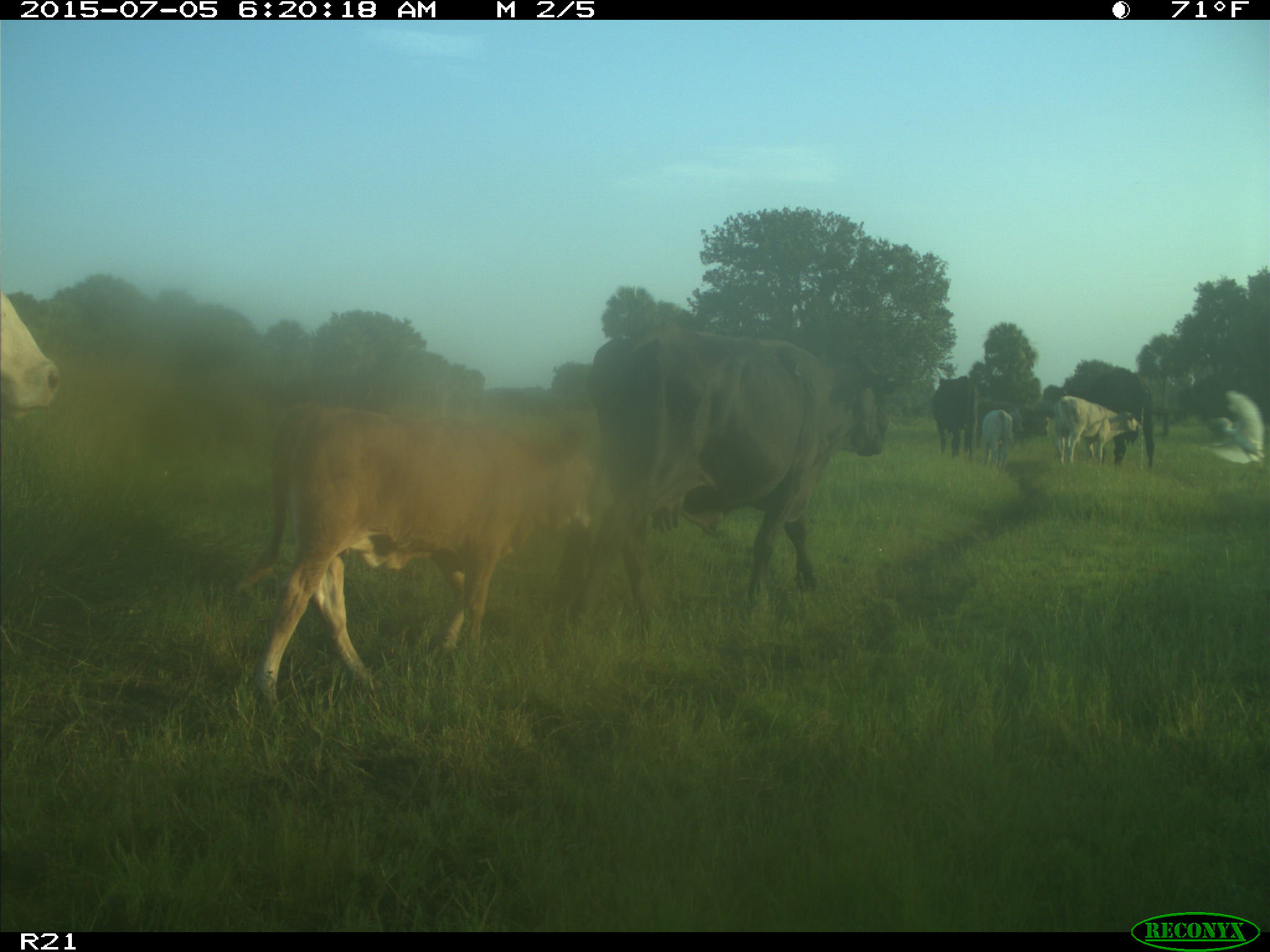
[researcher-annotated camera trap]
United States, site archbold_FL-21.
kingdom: Animalia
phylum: Chordata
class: Mammalia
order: Artiodactyla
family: Bovidae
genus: Bos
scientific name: Bos taurus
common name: domestic cow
Bos taurus (domestic cow).